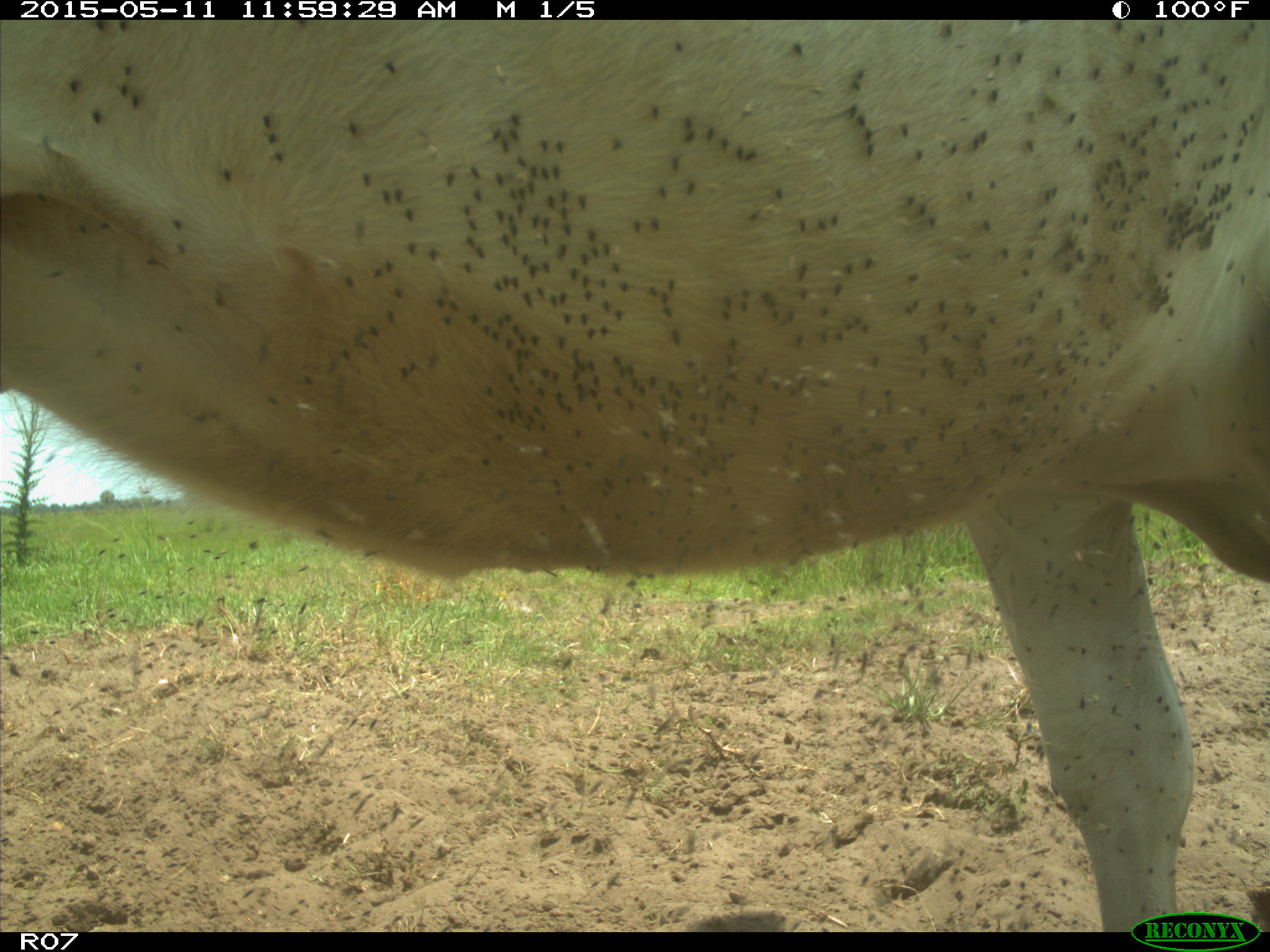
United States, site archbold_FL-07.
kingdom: Animalia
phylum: Chordata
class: Mammalia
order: Artiodactyla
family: Bovidae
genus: Bos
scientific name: Bos taurus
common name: domestic cow